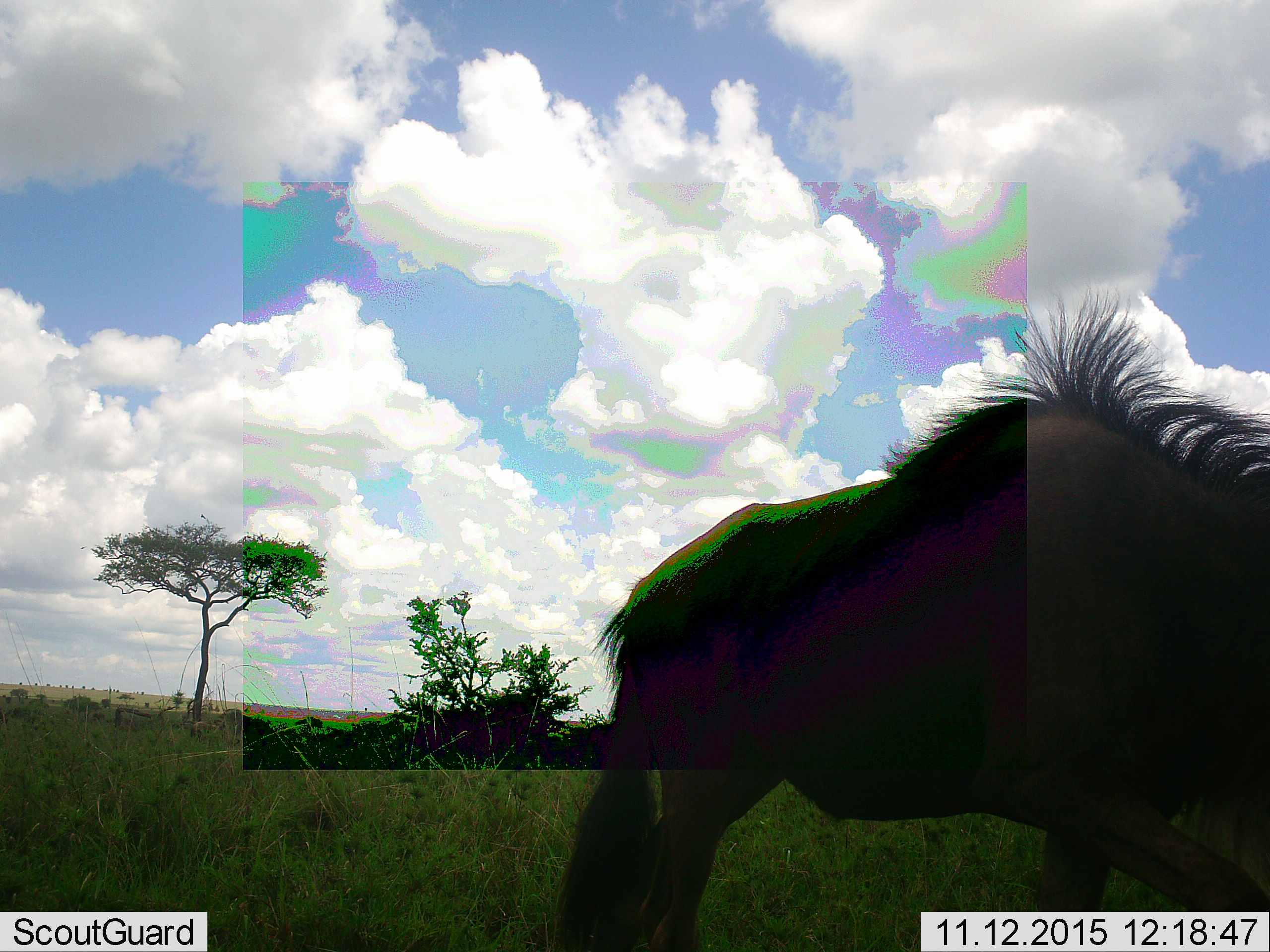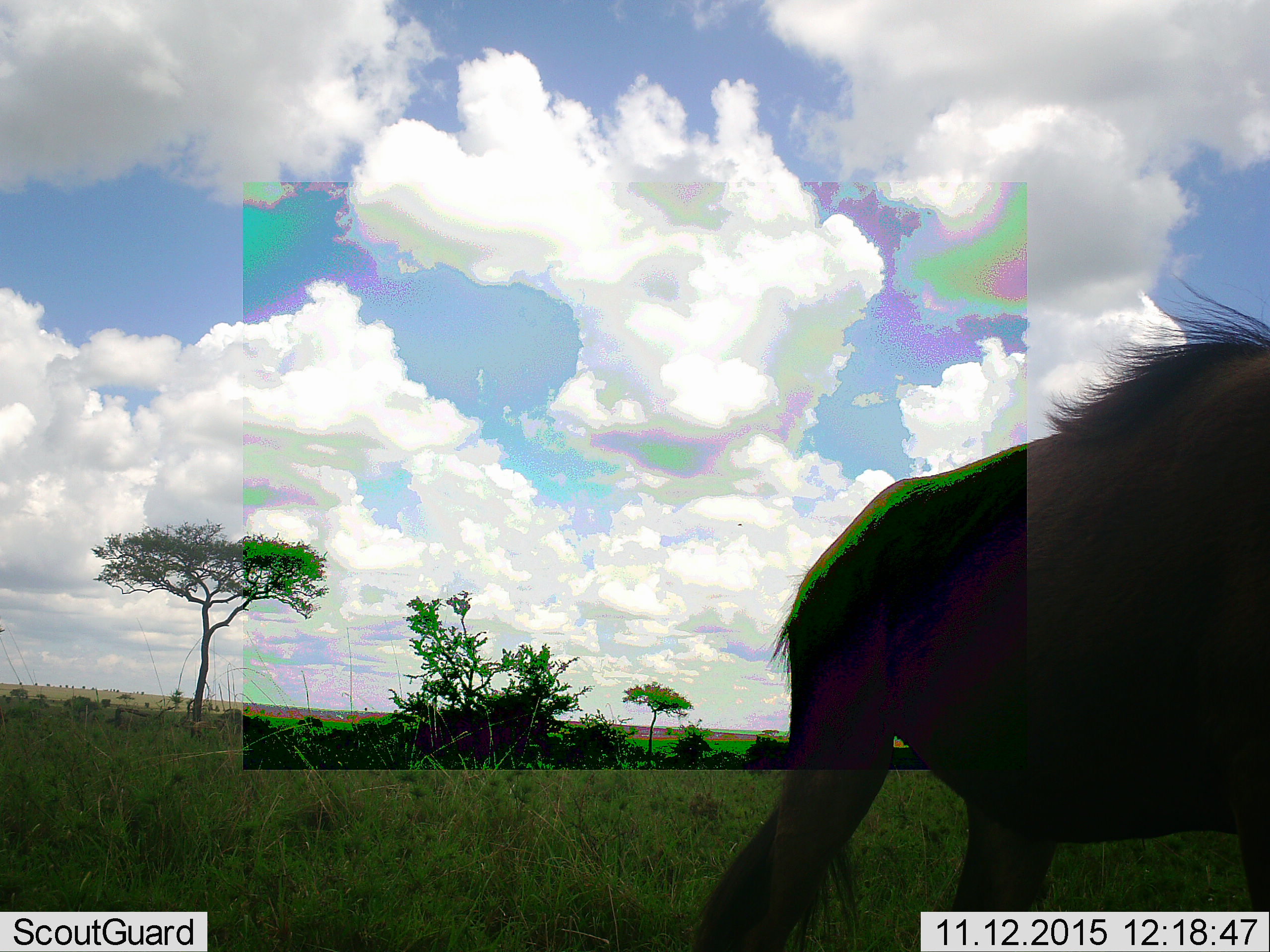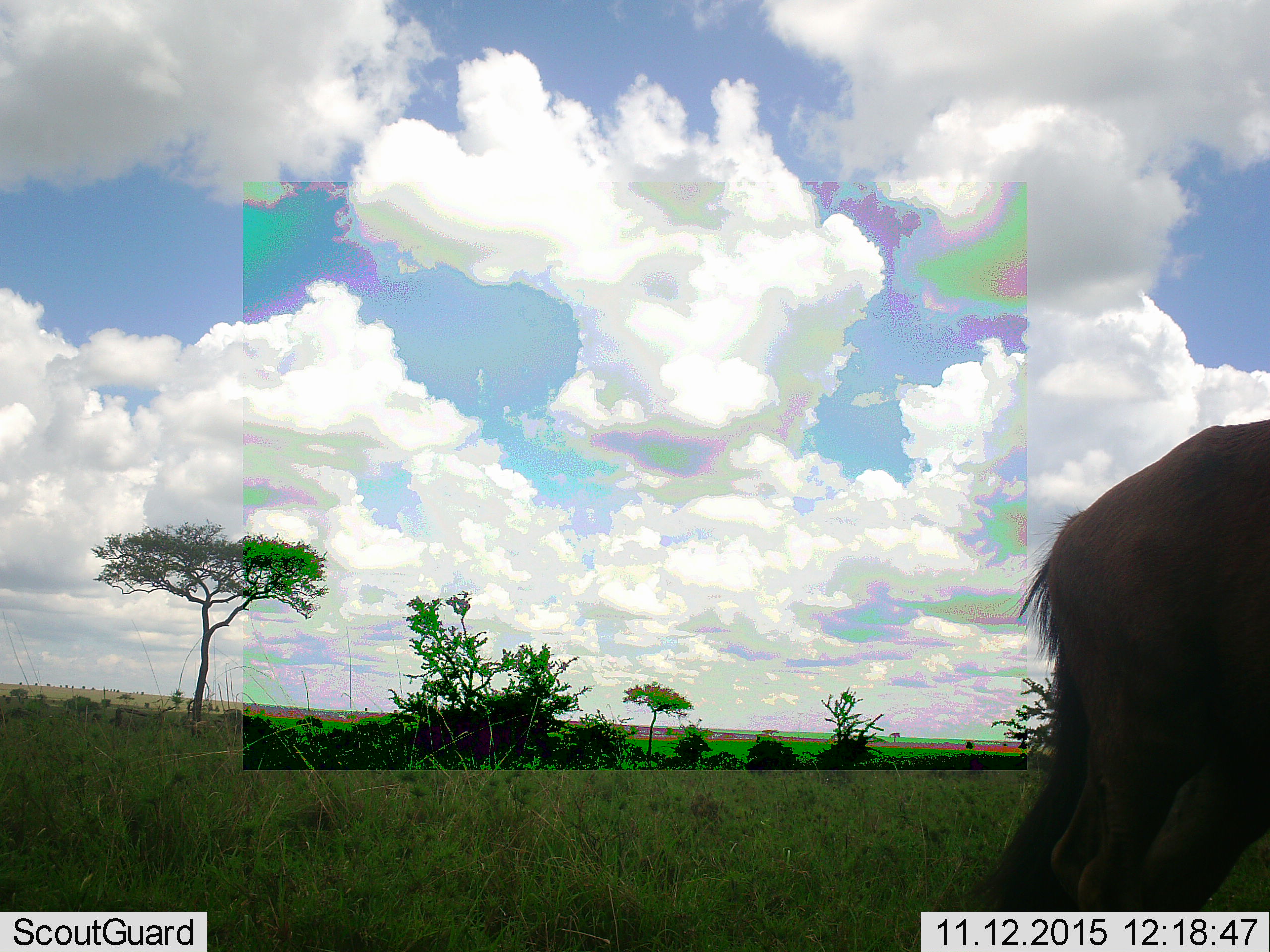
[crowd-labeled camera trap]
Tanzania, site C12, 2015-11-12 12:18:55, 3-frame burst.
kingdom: Animalia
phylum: Chordata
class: Mammalia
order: Artiodactyla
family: Bovidae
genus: Connochaetes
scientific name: Connochaetes taurinus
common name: blue wildebeest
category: wildebeest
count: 1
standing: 24%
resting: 6%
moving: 76%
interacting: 0%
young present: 0%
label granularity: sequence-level